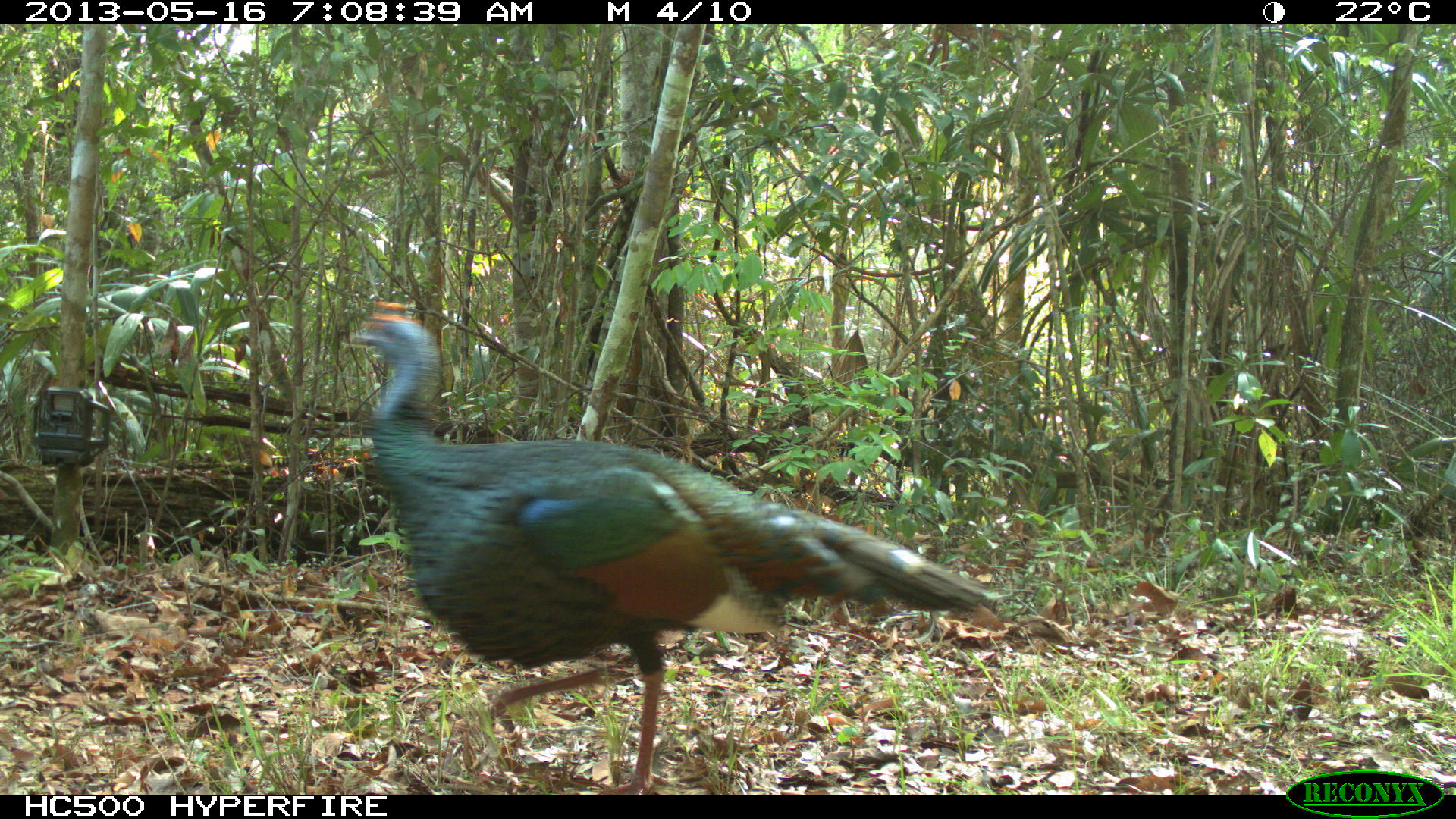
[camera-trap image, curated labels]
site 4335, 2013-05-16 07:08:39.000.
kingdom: Animalia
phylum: Chordata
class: Aves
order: Galliformes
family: Phasianidae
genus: Meleagris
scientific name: Meleagris ocellata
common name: ocellated turkey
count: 1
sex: male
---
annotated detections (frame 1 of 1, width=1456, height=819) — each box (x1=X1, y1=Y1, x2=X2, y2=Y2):
meleagris ocellata: (x1=341, y1=296, x2=990, y2=791)